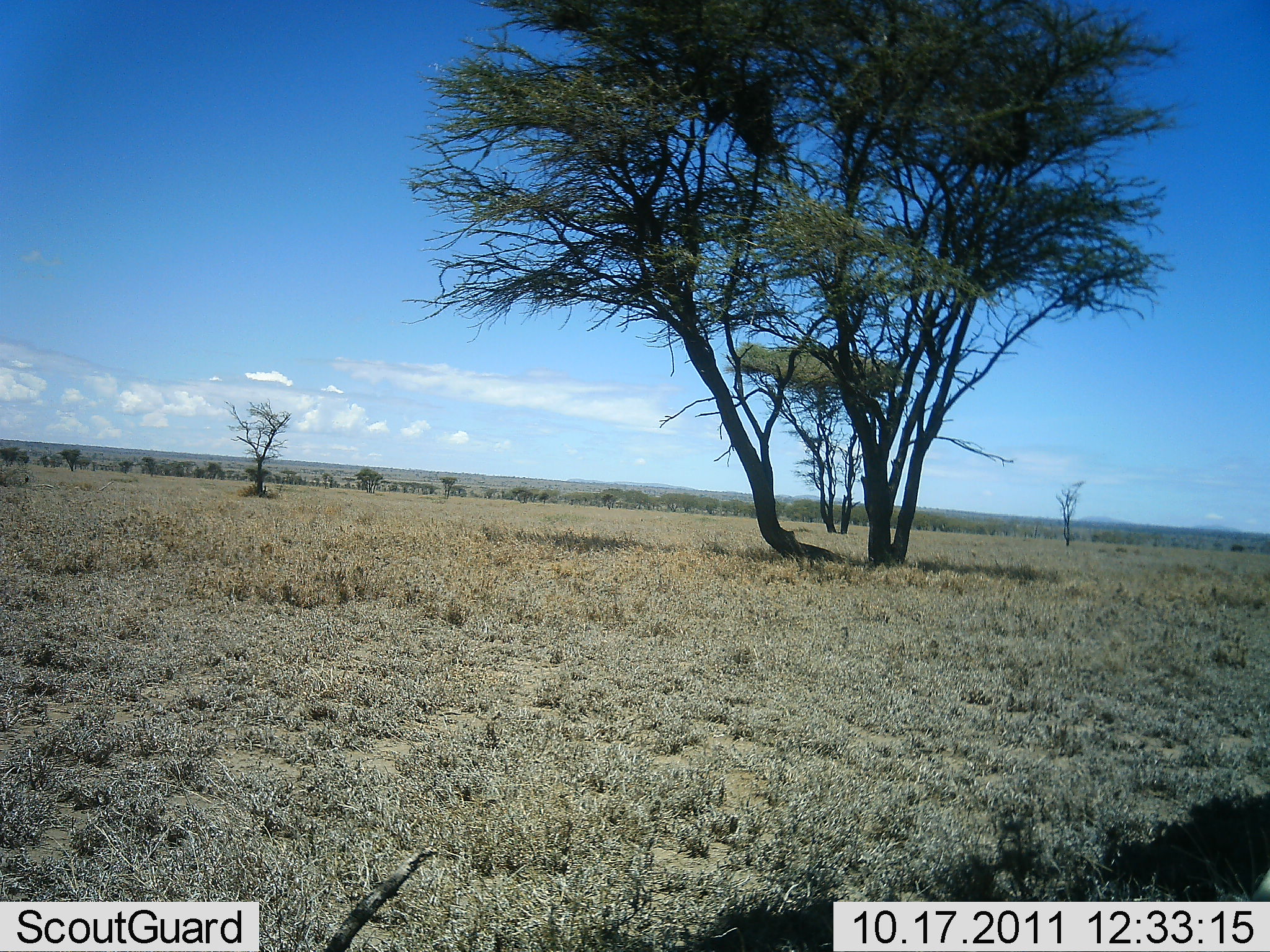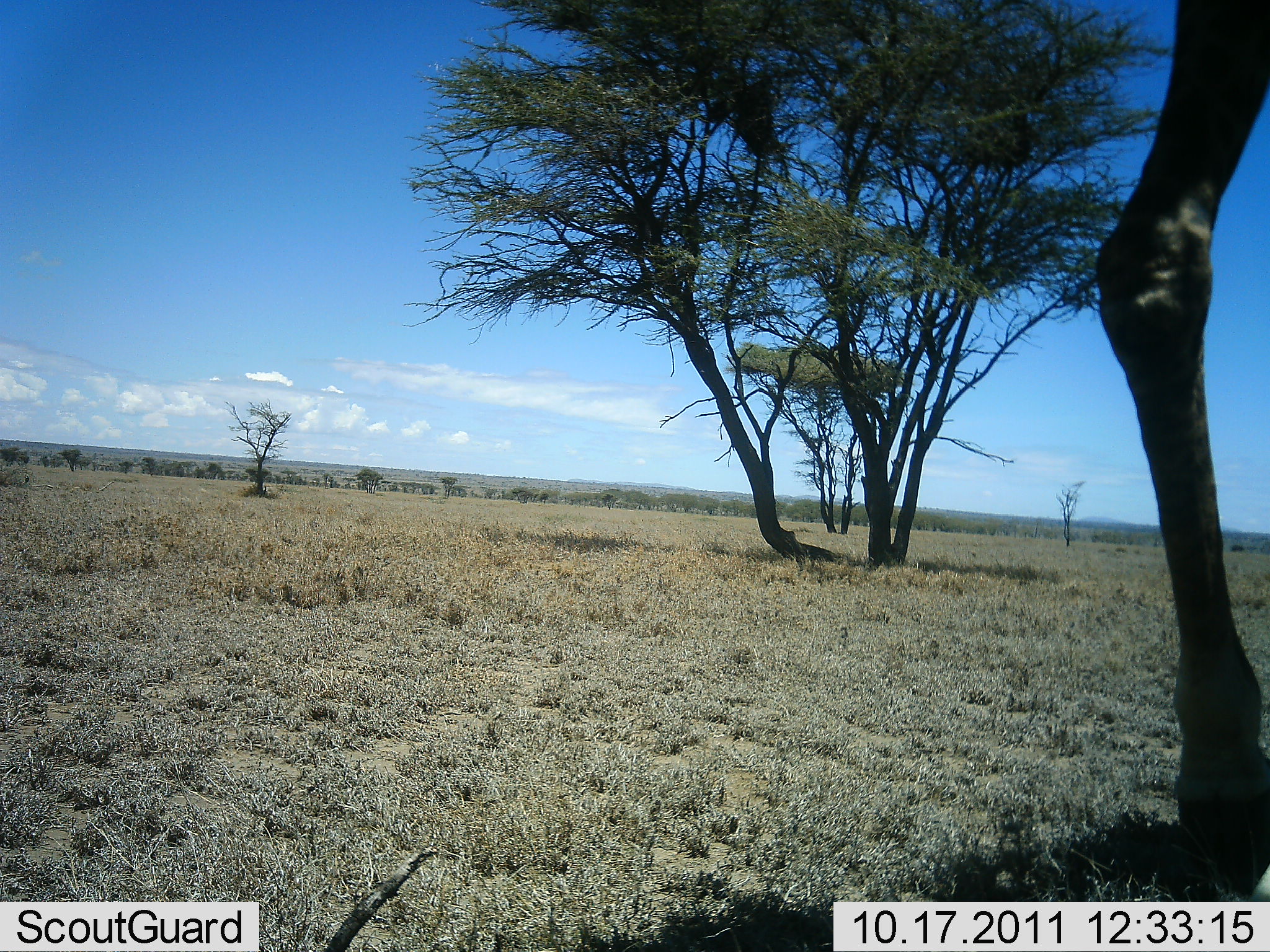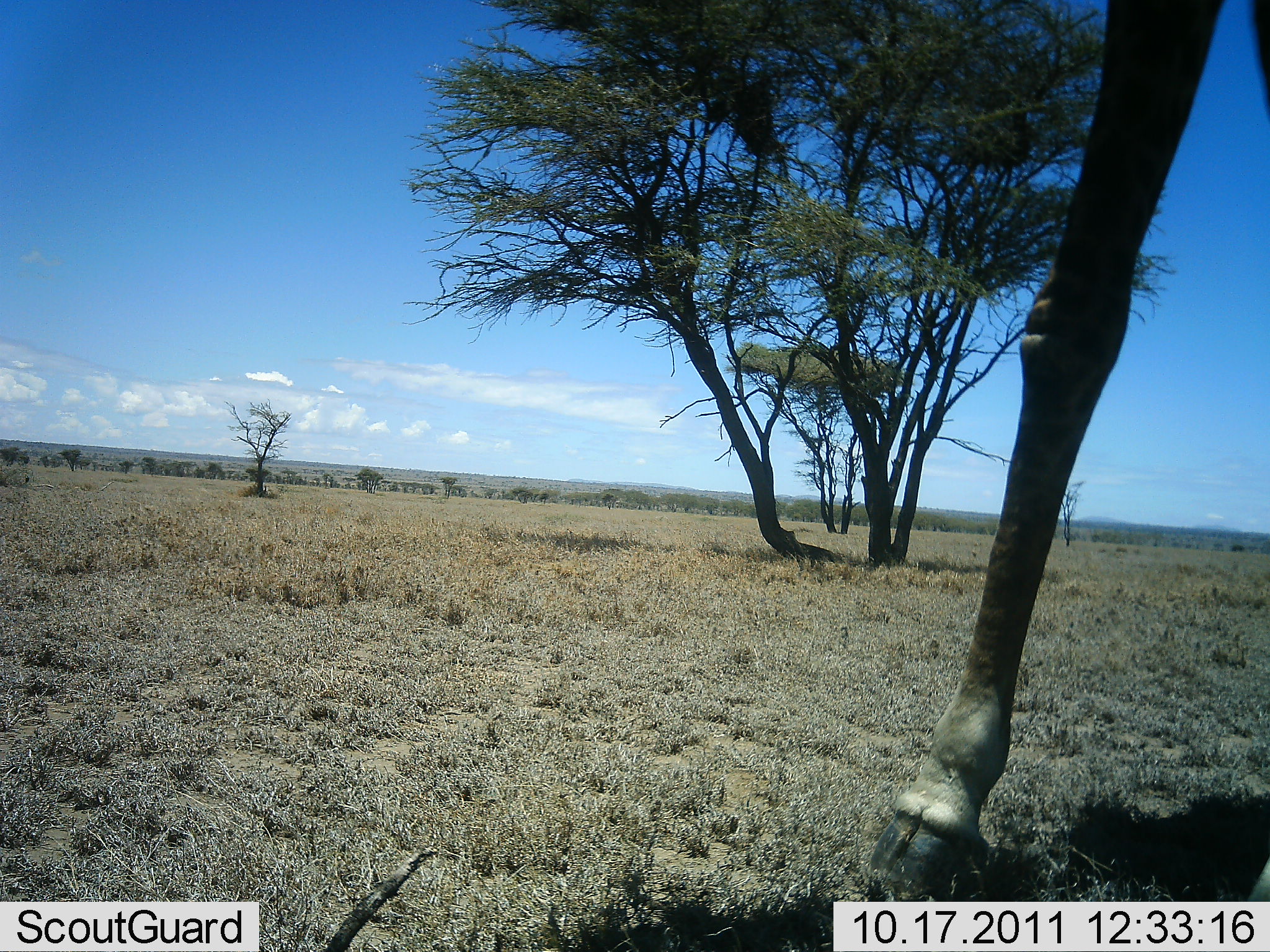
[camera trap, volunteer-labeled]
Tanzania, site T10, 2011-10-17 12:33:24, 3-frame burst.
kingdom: Animalia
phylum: Chordata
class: Mammalia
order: Artiodactyla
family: Giraffidae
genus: Giraffa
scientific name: Giraffa camelopardalis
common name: giraffe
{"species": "giraffe (Giraffa camelopardalis)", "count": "1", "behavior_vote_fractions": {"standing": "18%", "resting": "0%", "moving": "82%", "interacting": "0%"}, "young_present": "0%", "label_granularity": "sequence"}